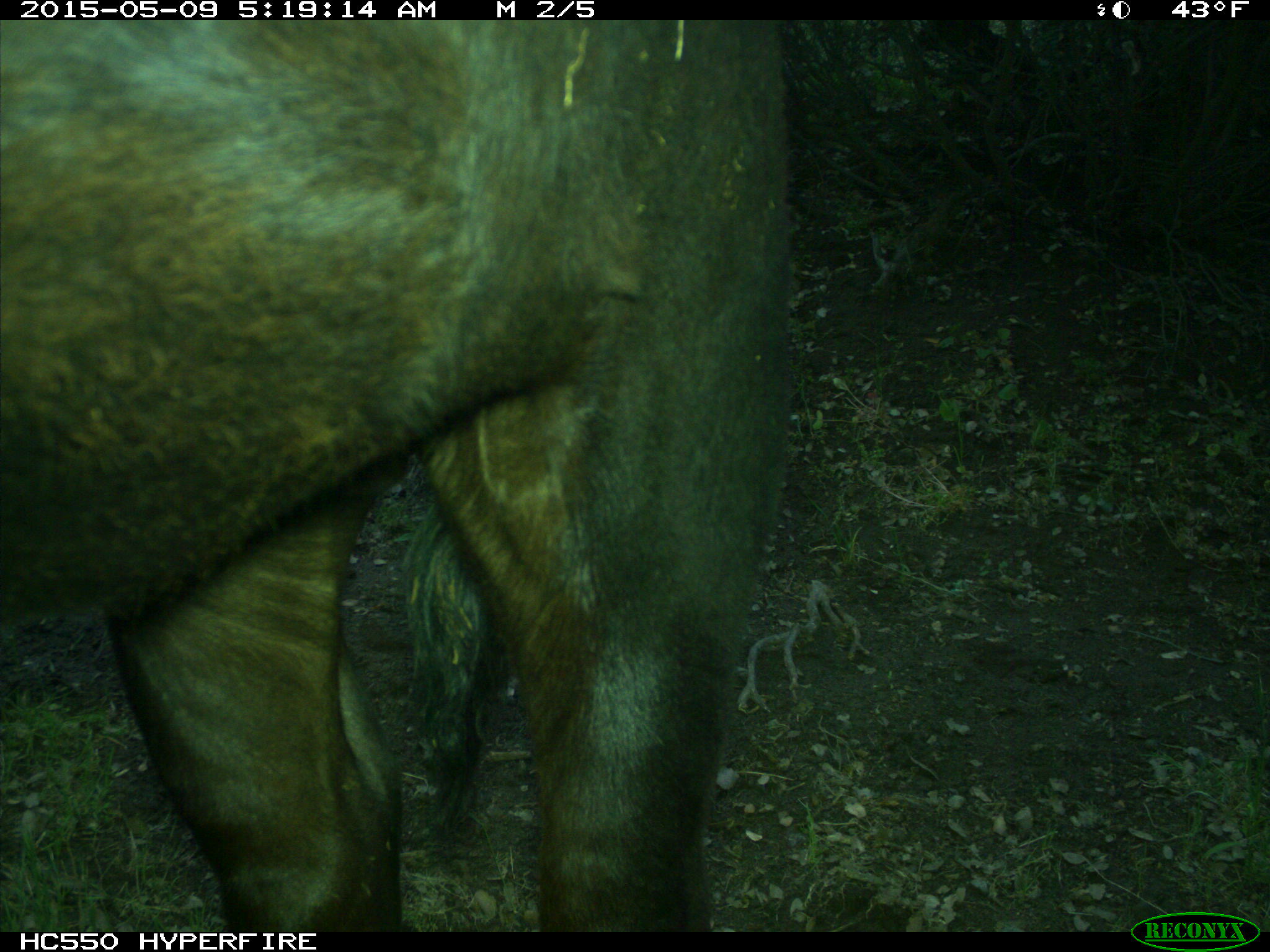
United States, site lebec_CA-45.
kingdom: Animalia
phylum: Chordata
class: Mammalia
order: Artiodactyla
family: Bovidae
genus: Bos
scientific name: Bos taurus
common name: domestic cow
Bos taurus (domestic cow).